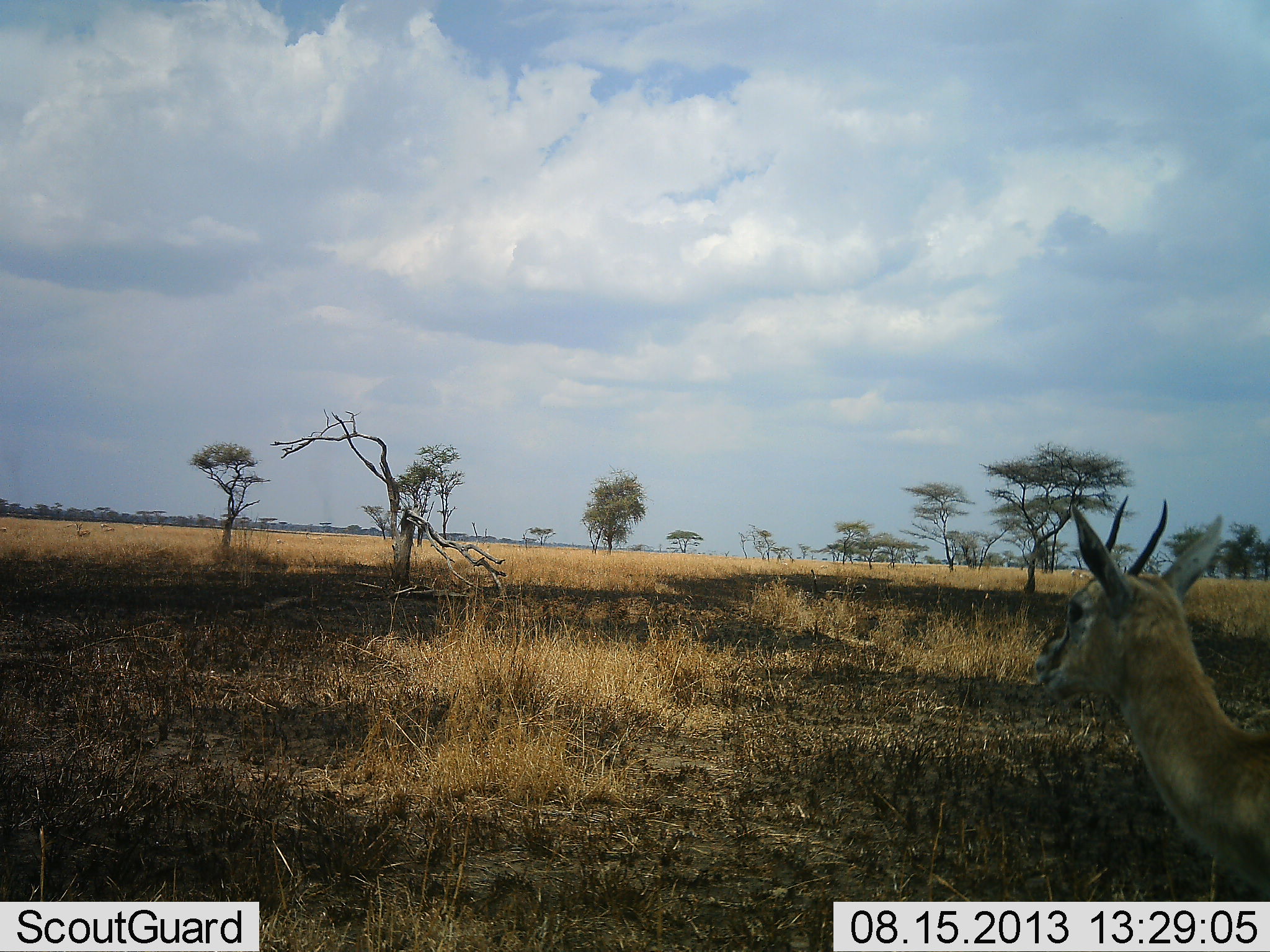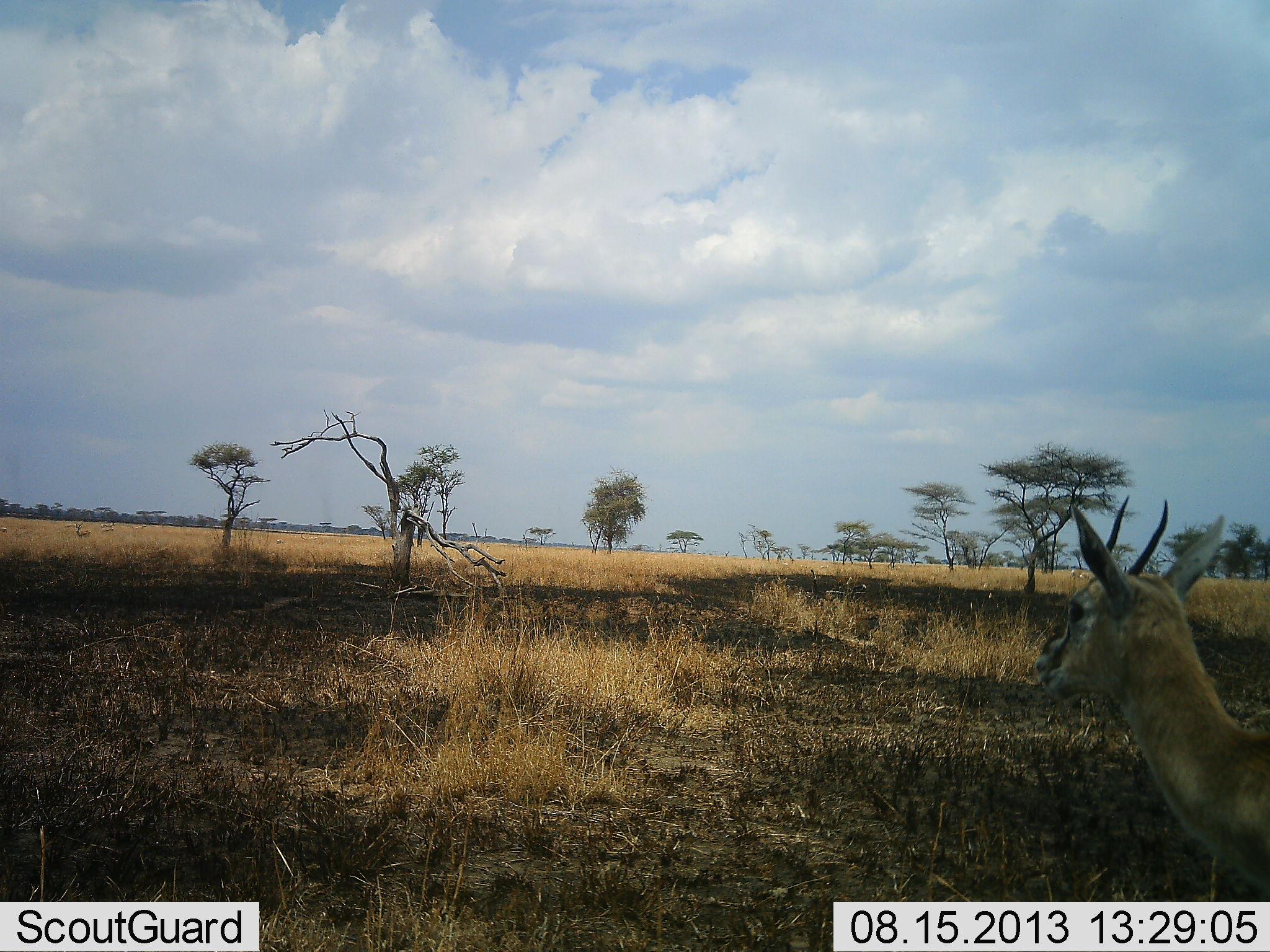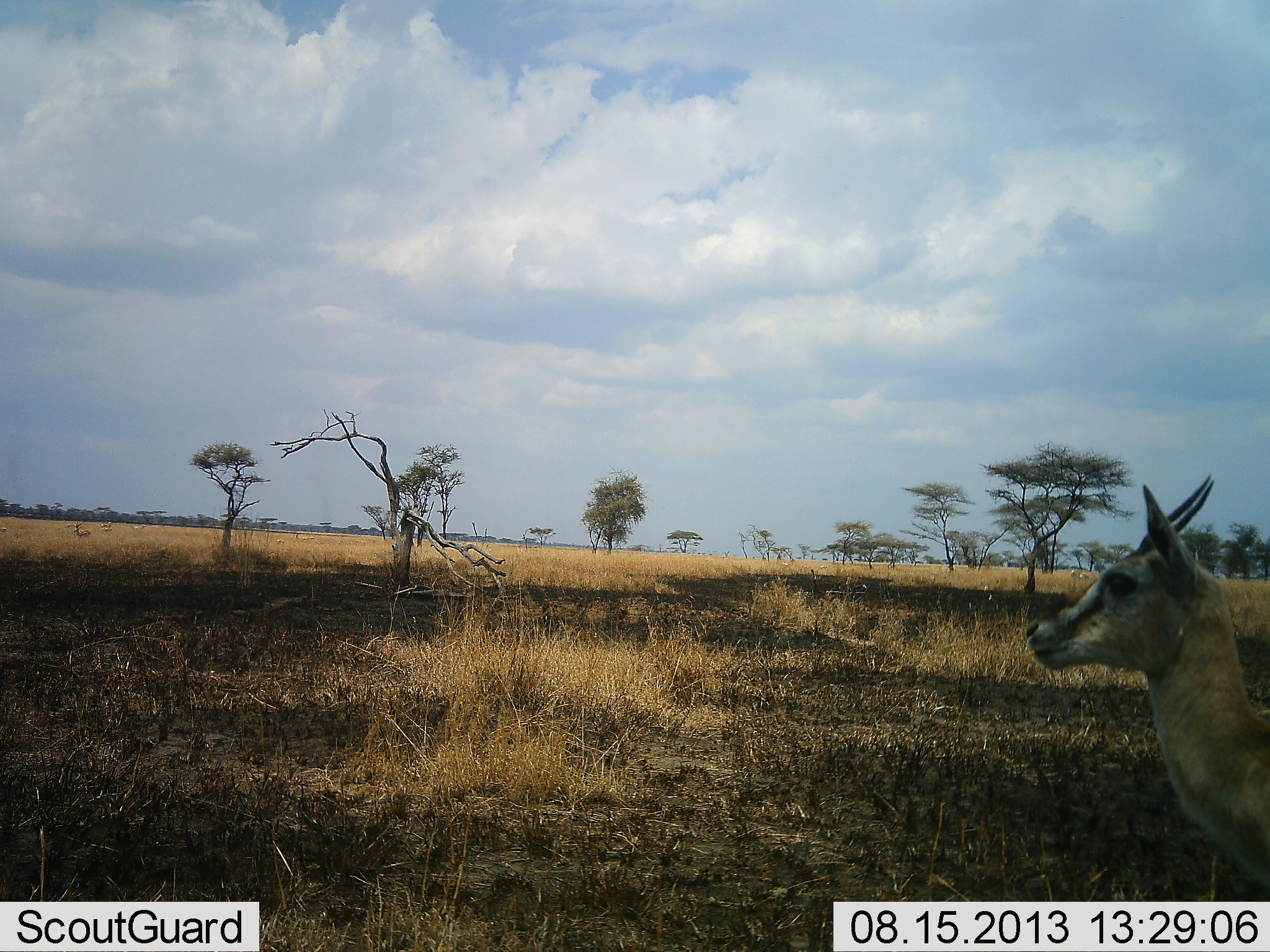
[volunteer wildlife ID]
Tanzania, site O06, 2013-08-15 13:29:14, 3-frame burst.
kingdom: Animalia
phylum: Chordata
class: Mammalia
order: Artiodactyla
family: Bovidae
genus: Eudorcas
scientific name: Eudorcas thomsonii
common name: thomson's gazelle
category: gazellethomsons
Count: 1.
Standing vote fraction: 100%.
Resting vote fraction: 0%.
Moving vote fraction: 0%.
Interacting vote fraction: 0%.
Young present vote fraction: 0%.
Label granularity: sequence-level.